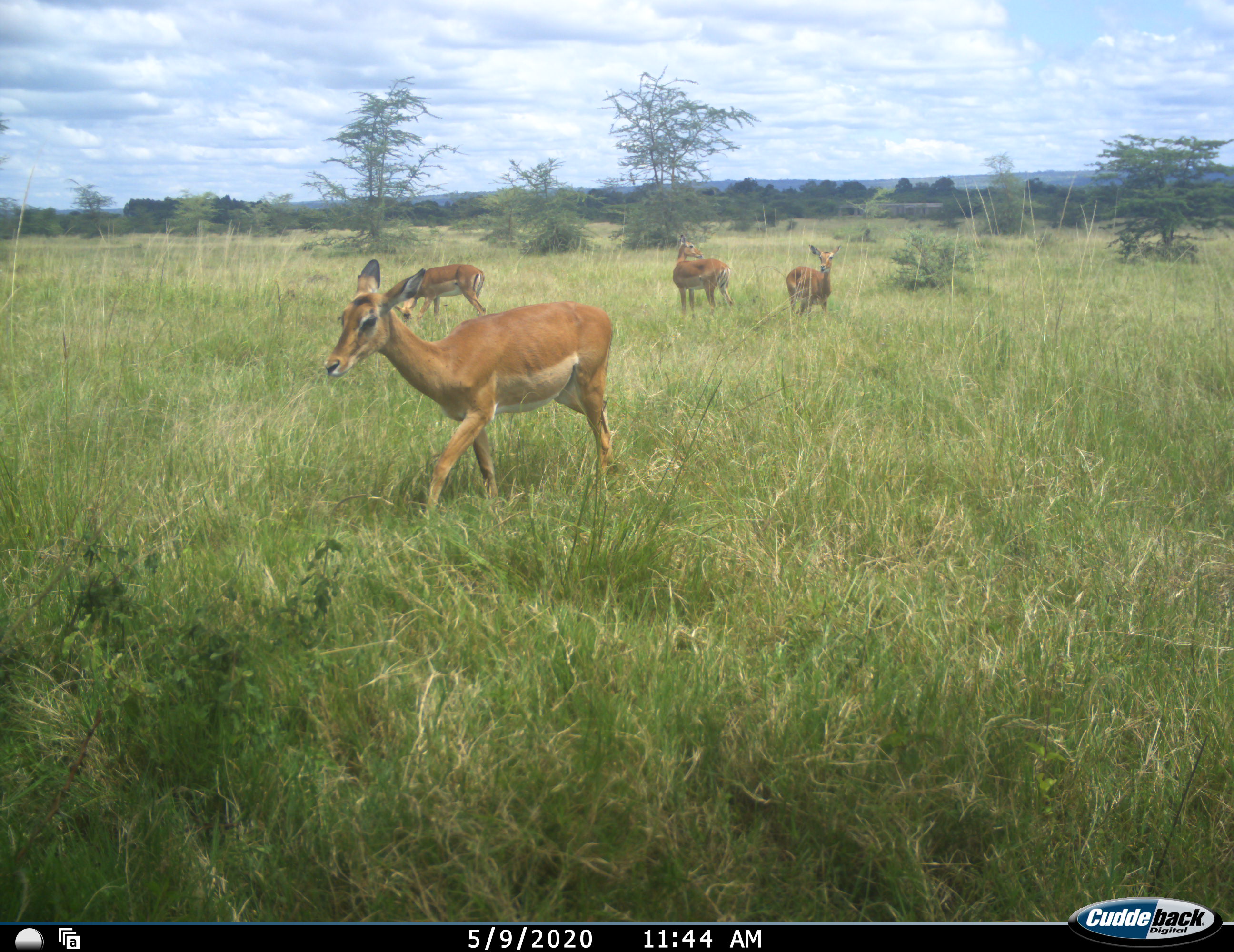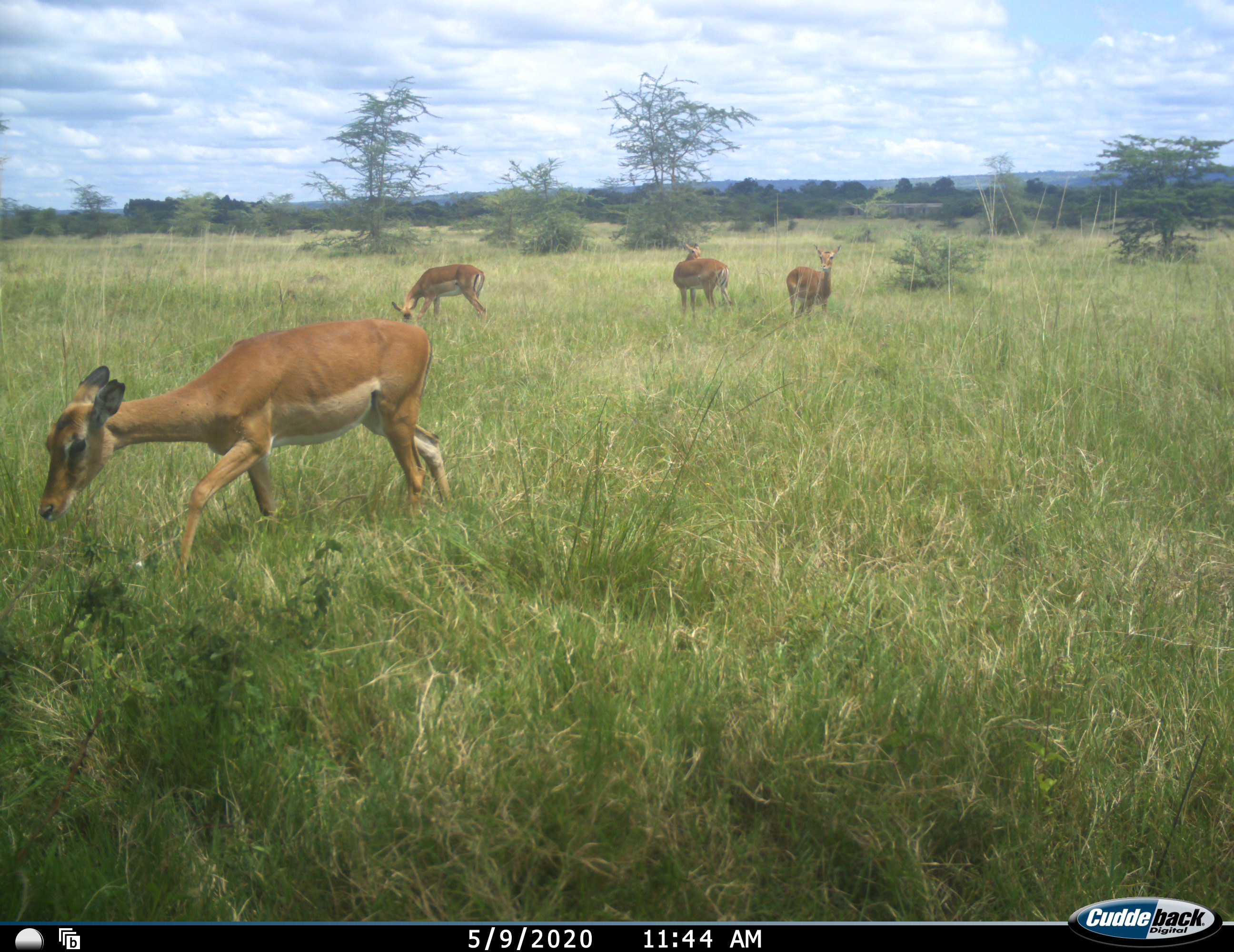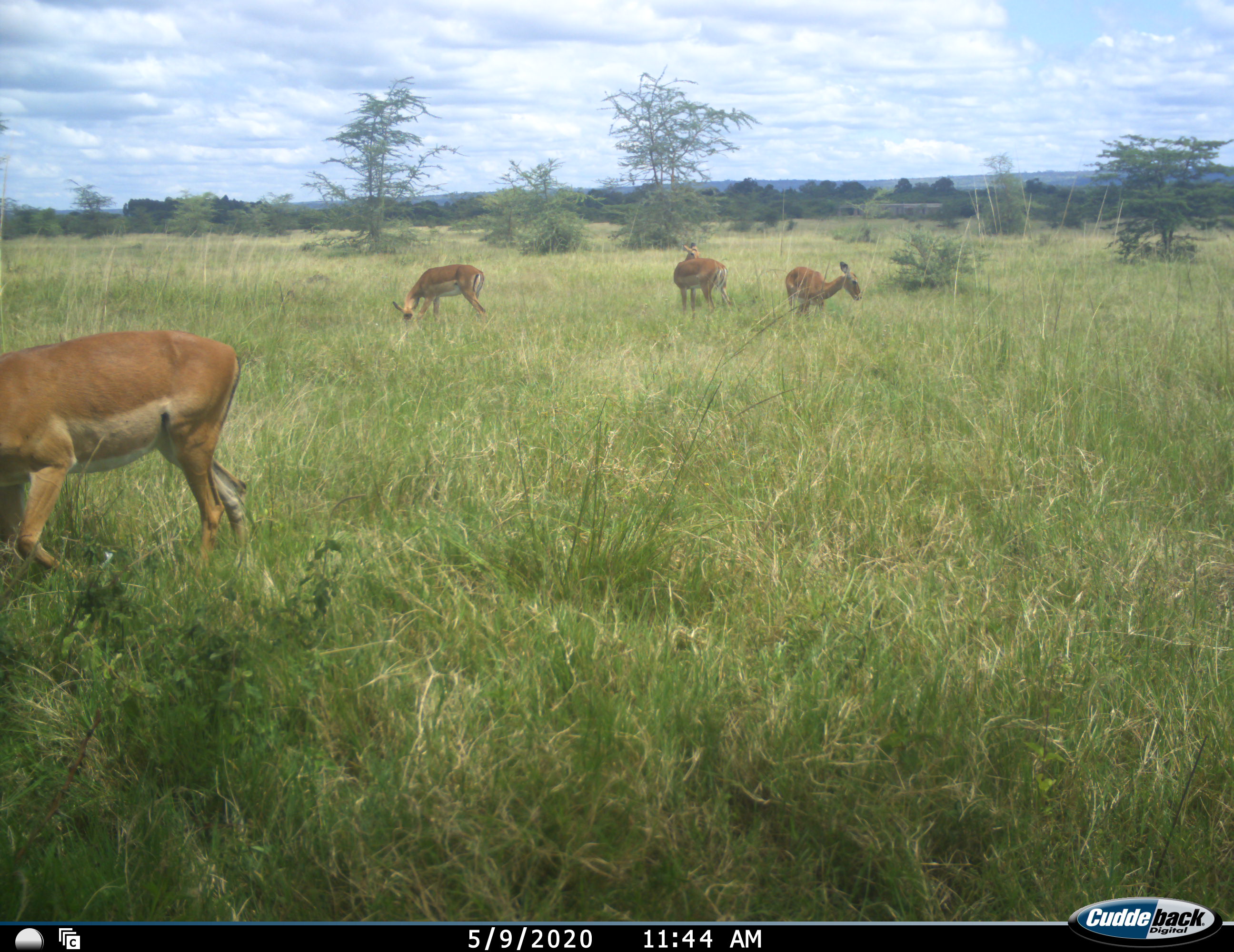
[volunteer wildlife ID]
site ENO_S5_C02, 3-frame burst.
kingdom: Animalia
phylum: Chordata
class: Mammalia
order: Artiodactyla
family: Bovidae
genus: Aepyceros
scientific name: Aepyceros melampus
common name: impala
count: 4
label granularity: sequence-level